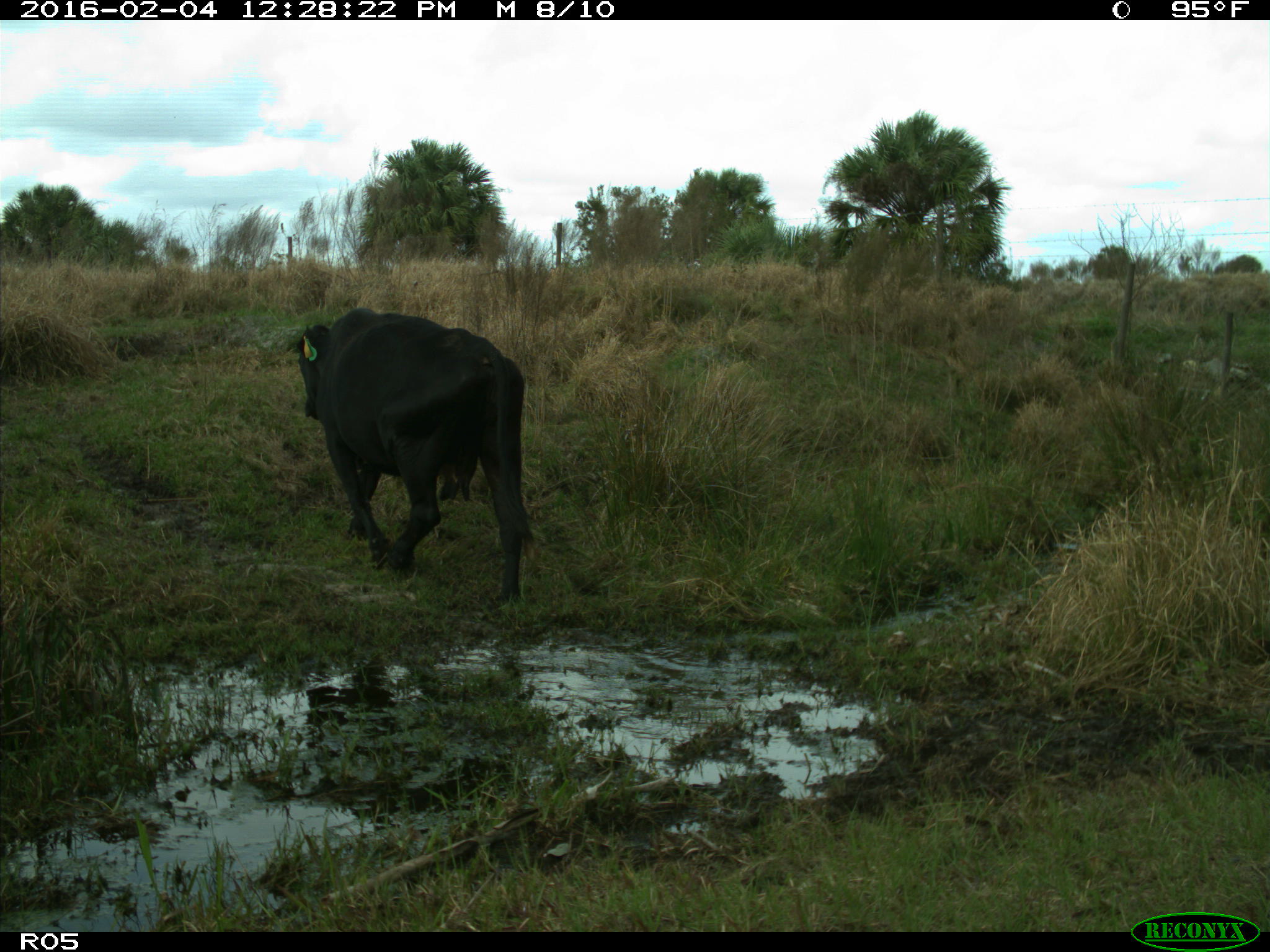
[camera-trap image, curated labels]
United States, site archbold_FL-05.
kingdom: Animalia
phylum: Chordata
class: Mammalia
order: Artiodactyla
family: Bovidae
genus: Bos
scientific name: Bos taurus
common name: domestic cow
Bos taurus (domestic cow).